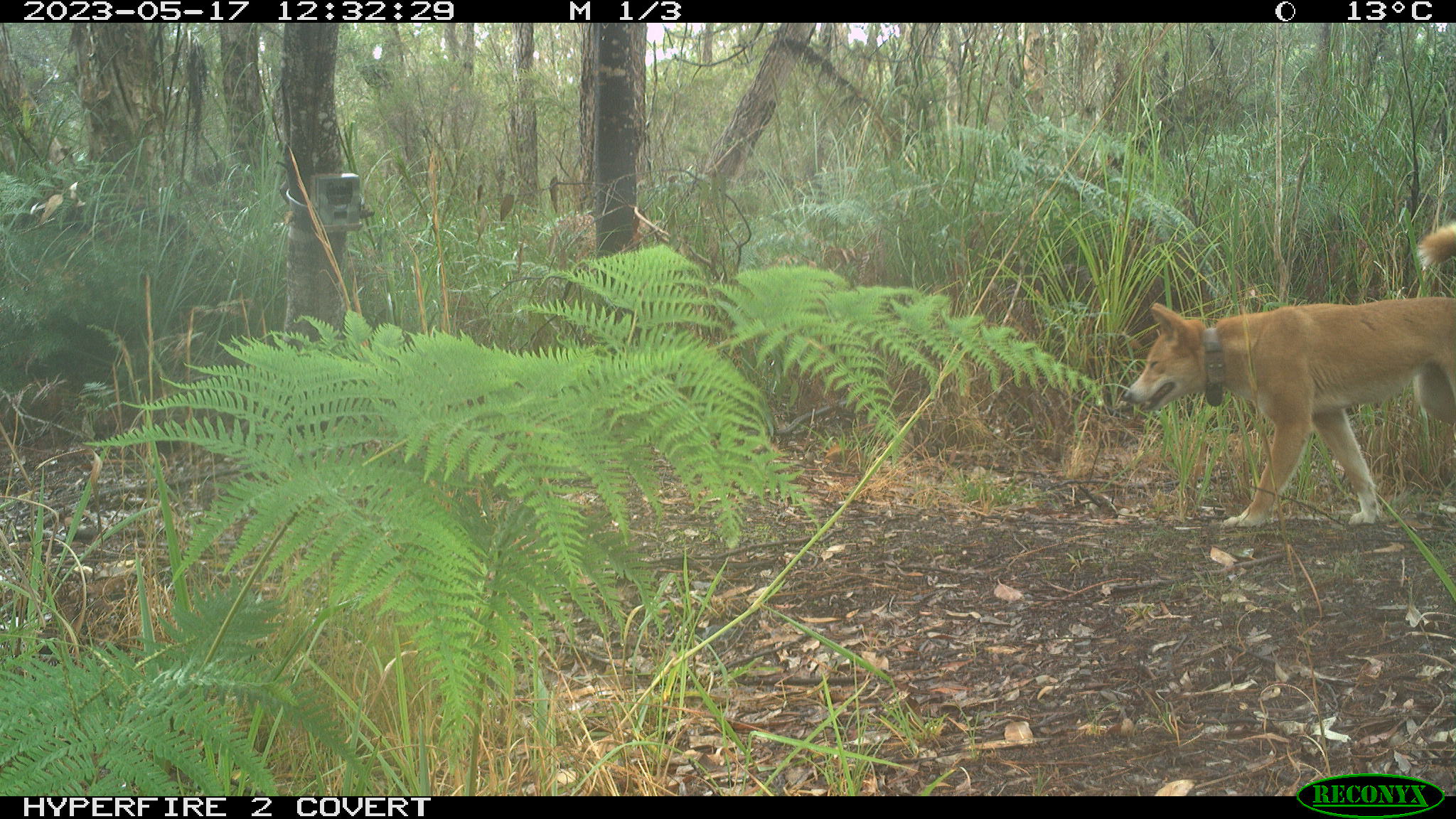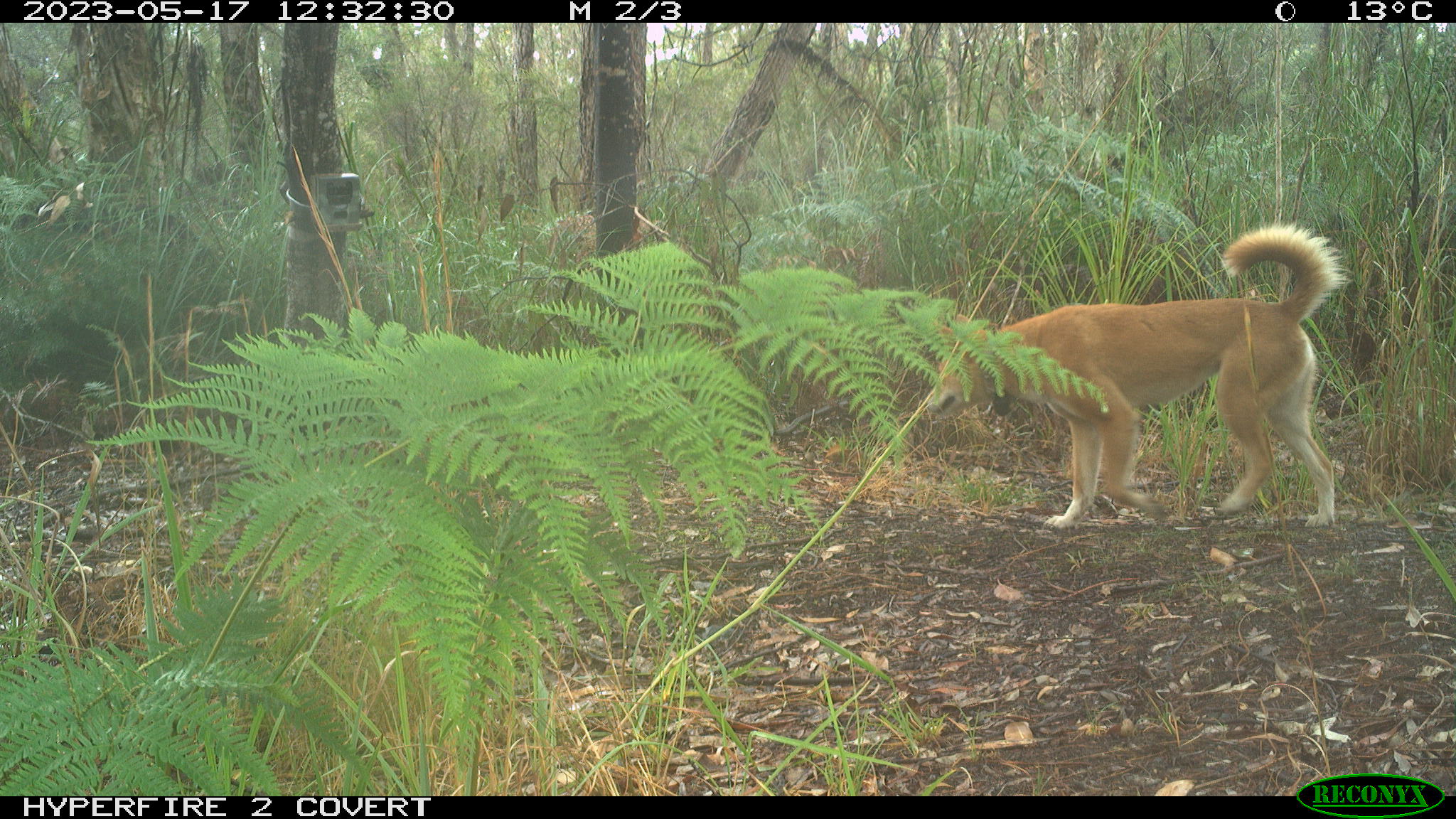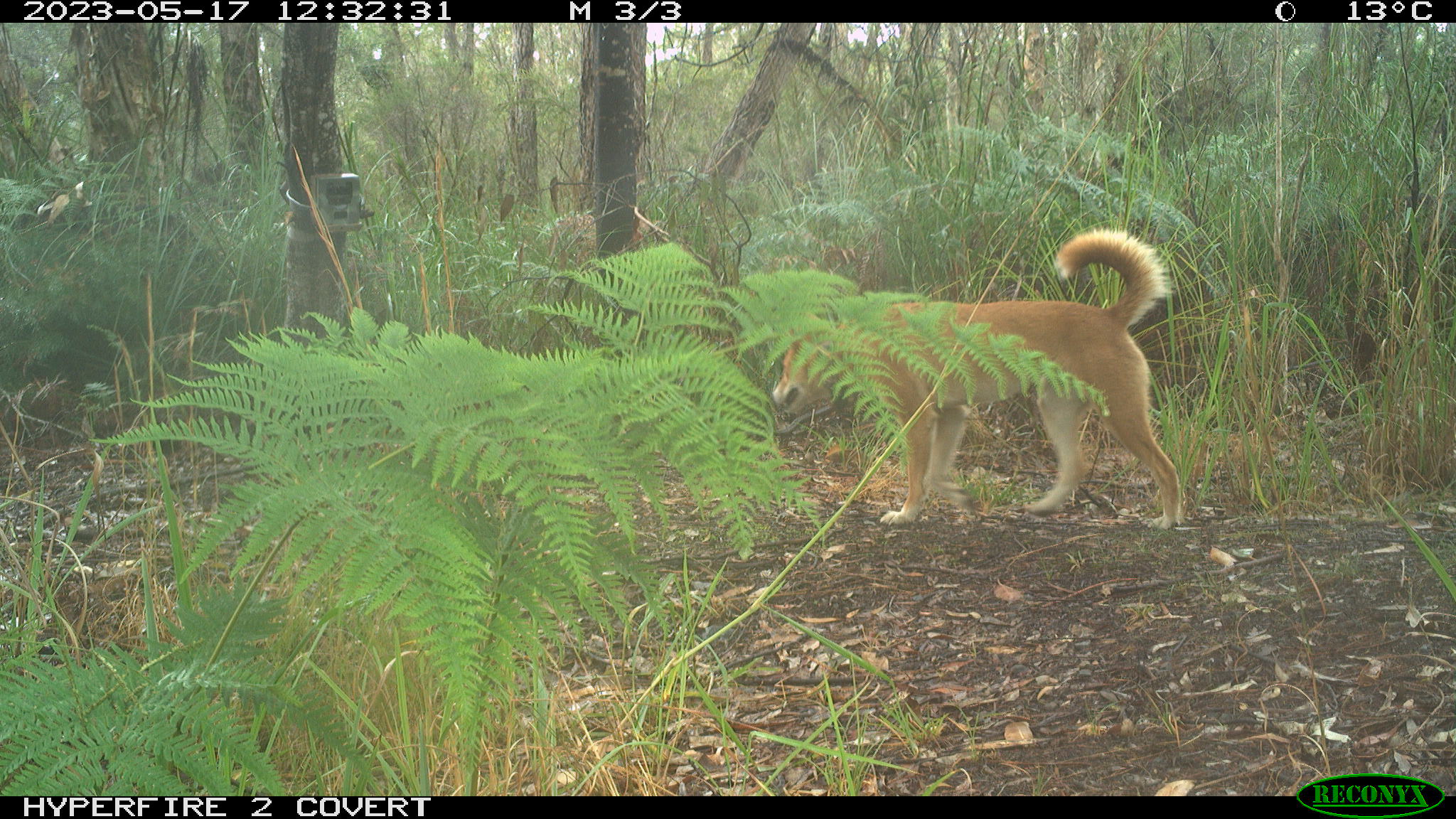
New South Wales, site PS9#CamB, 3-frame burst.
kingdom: Animalia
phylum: Chordata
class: Mammalia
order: Carnivora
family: Canidae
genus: Canis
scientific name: Canis familiaris dingo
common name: dingo